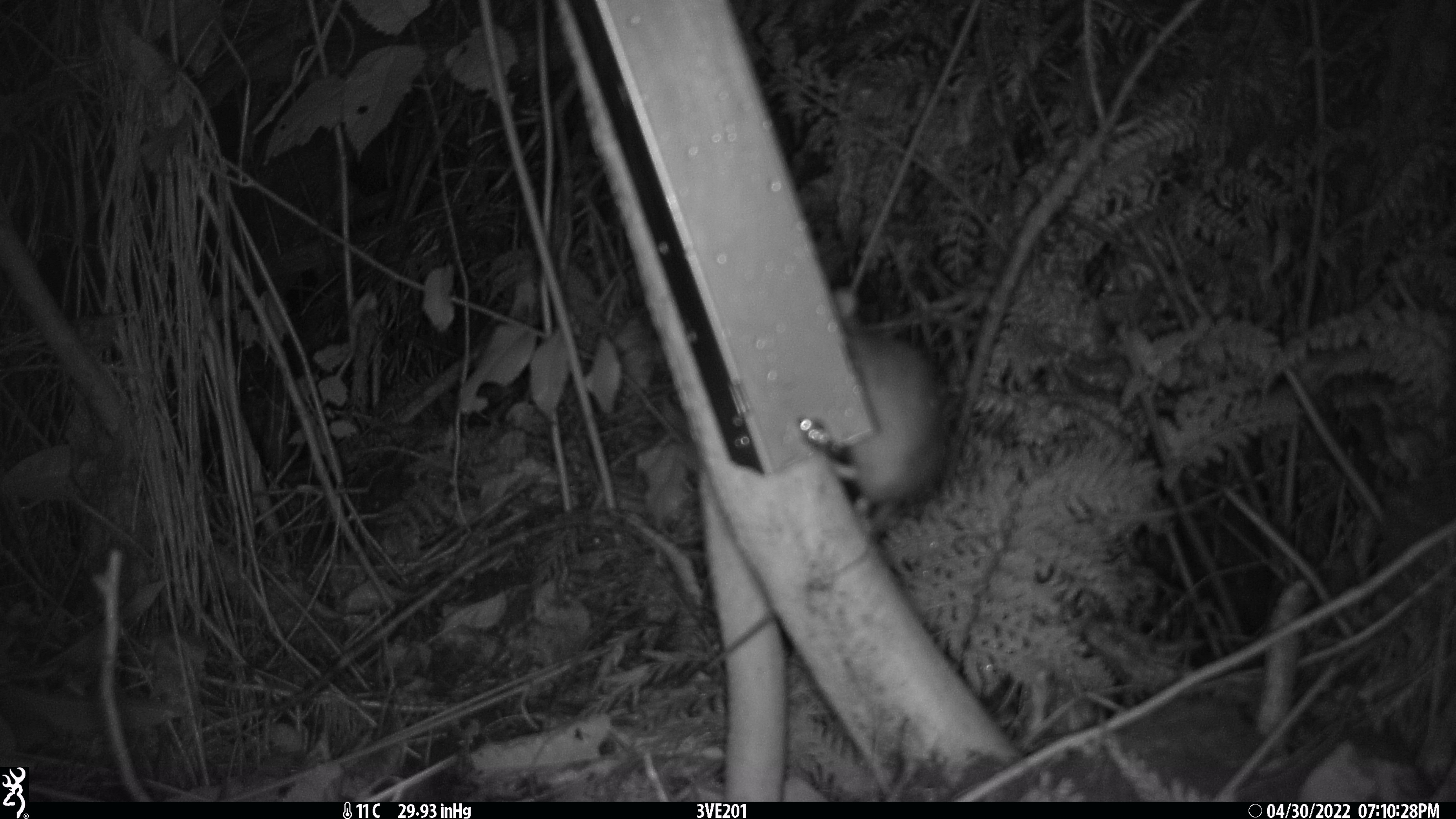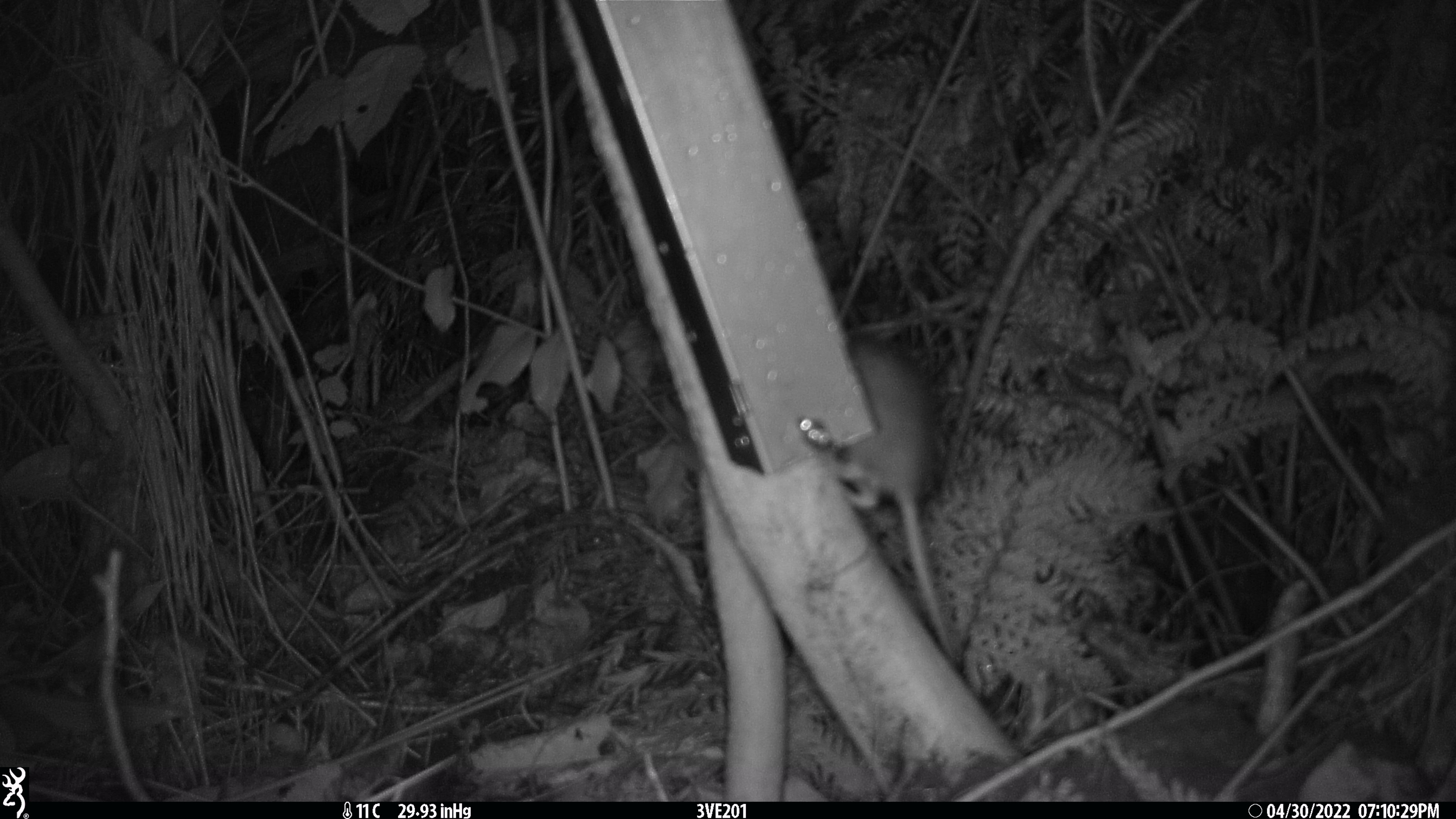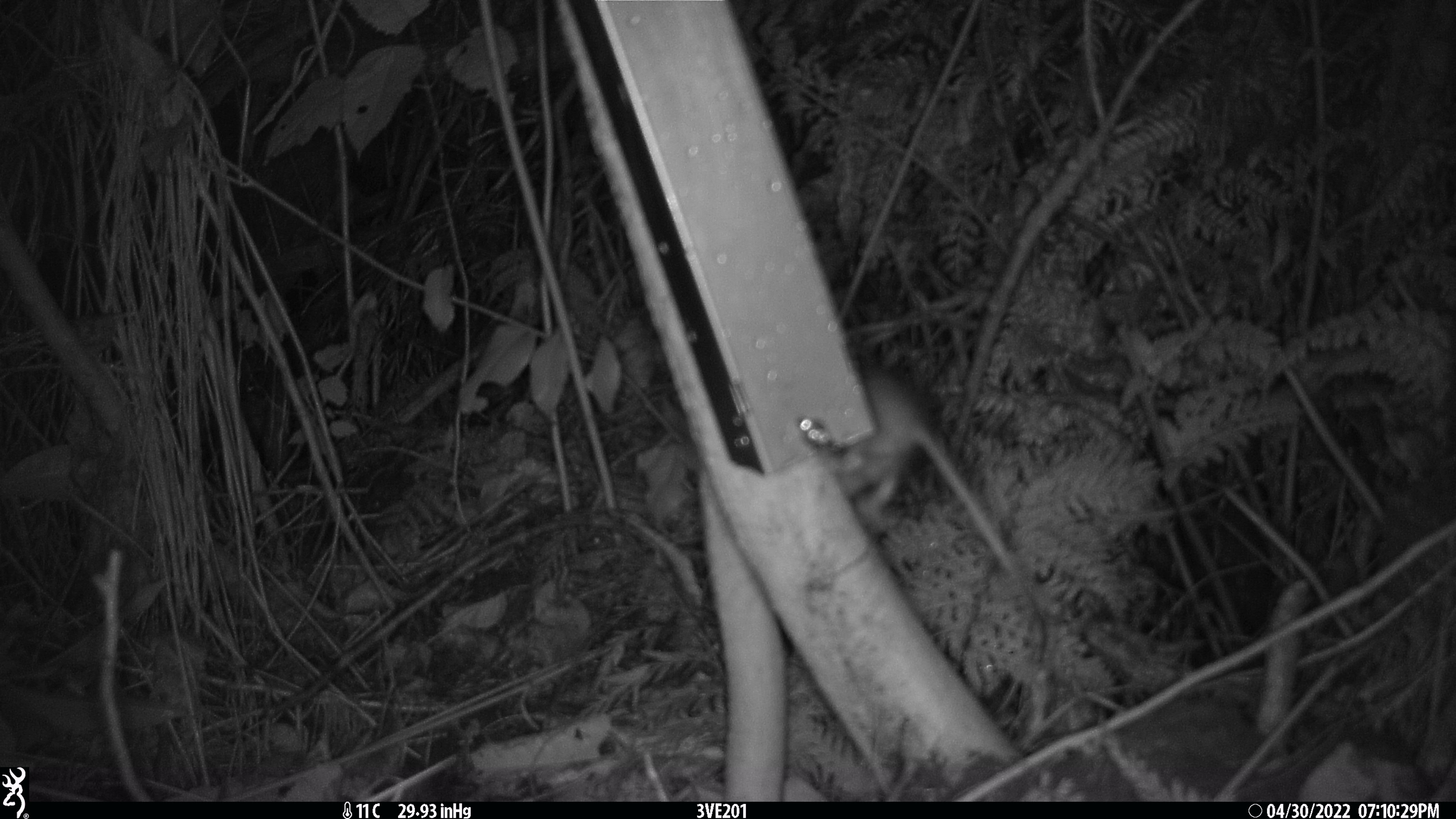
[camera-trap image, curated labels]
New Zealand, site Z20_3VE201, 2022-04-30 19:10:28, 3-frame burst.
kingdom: Animalia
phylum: Chordata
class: Mammalia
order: Rodentia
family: Muridae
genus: Rattus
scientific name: Rattus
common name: rat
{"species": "rat (Rattus)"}